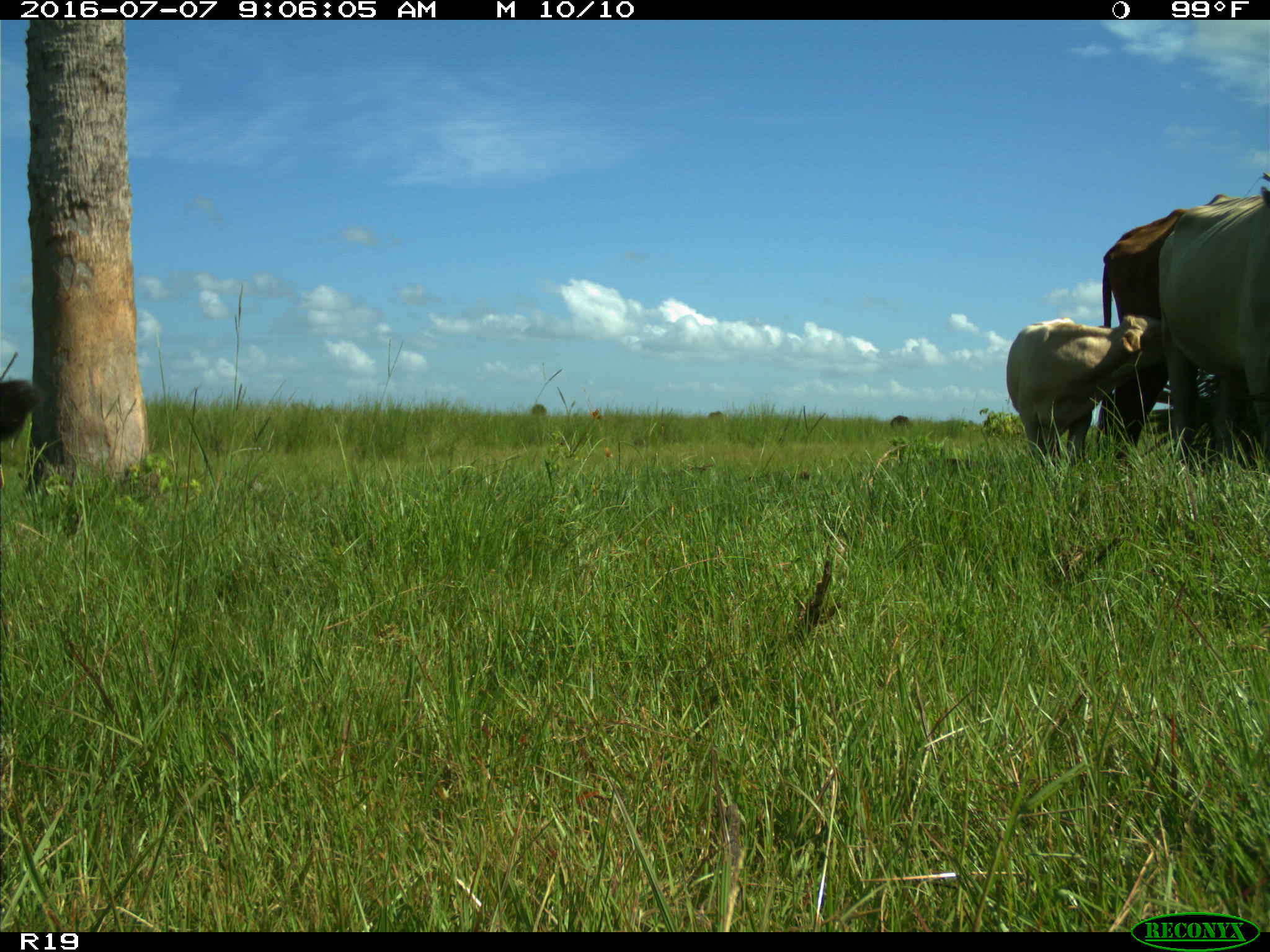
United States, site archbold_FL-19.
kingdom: Animalia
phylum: Chordata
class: Mammalia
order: Artiodactyla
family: Bovidae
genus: Bos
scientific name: Bos taurus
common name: domestic cow